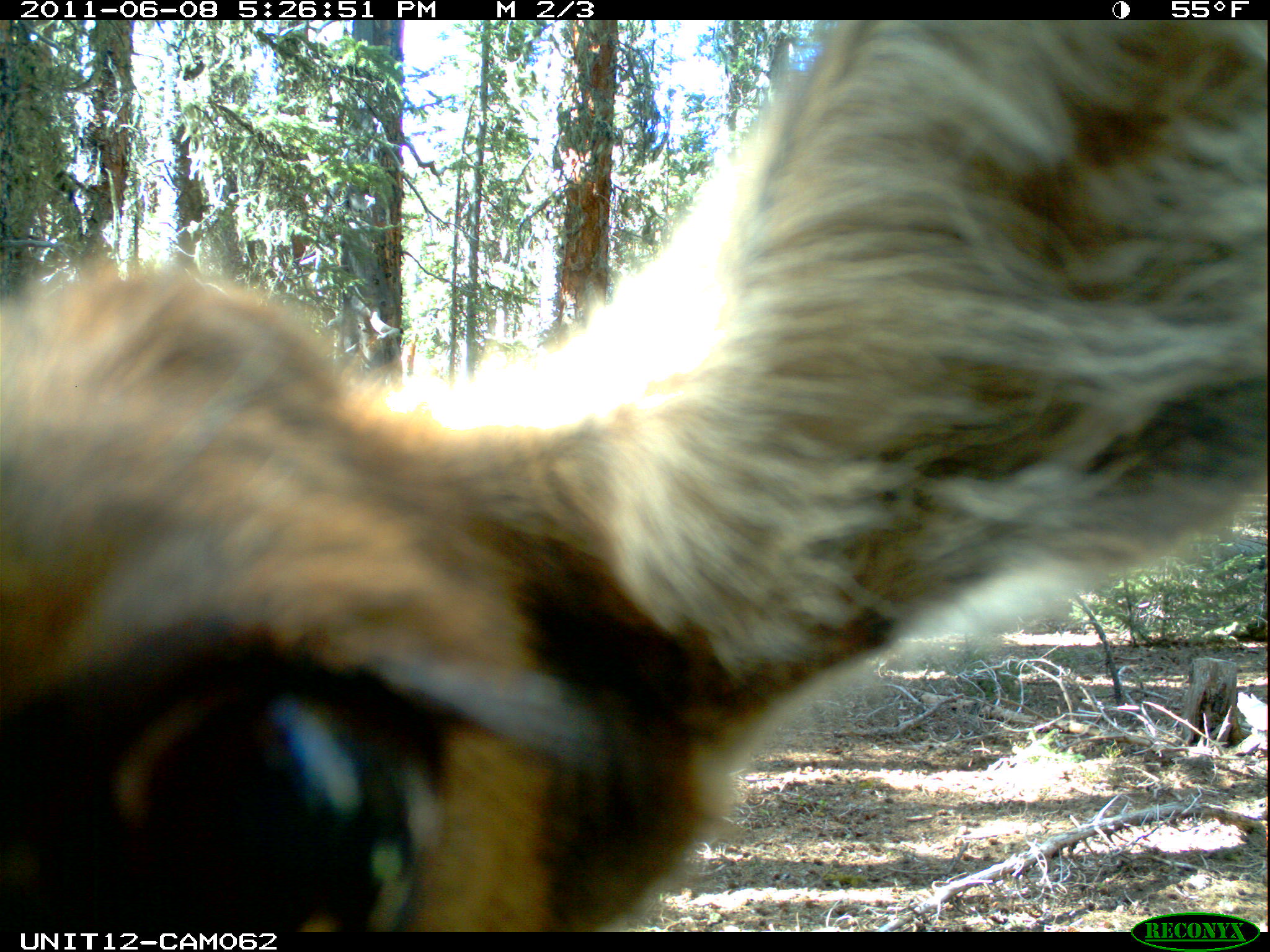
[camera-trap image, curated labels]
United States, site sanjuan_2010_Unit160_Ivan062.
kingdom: Animalia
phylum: Chordata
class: Mammalia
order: Artiodactyla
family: Cervidae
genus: Cervus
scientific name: Cervus elaphus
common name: red deer